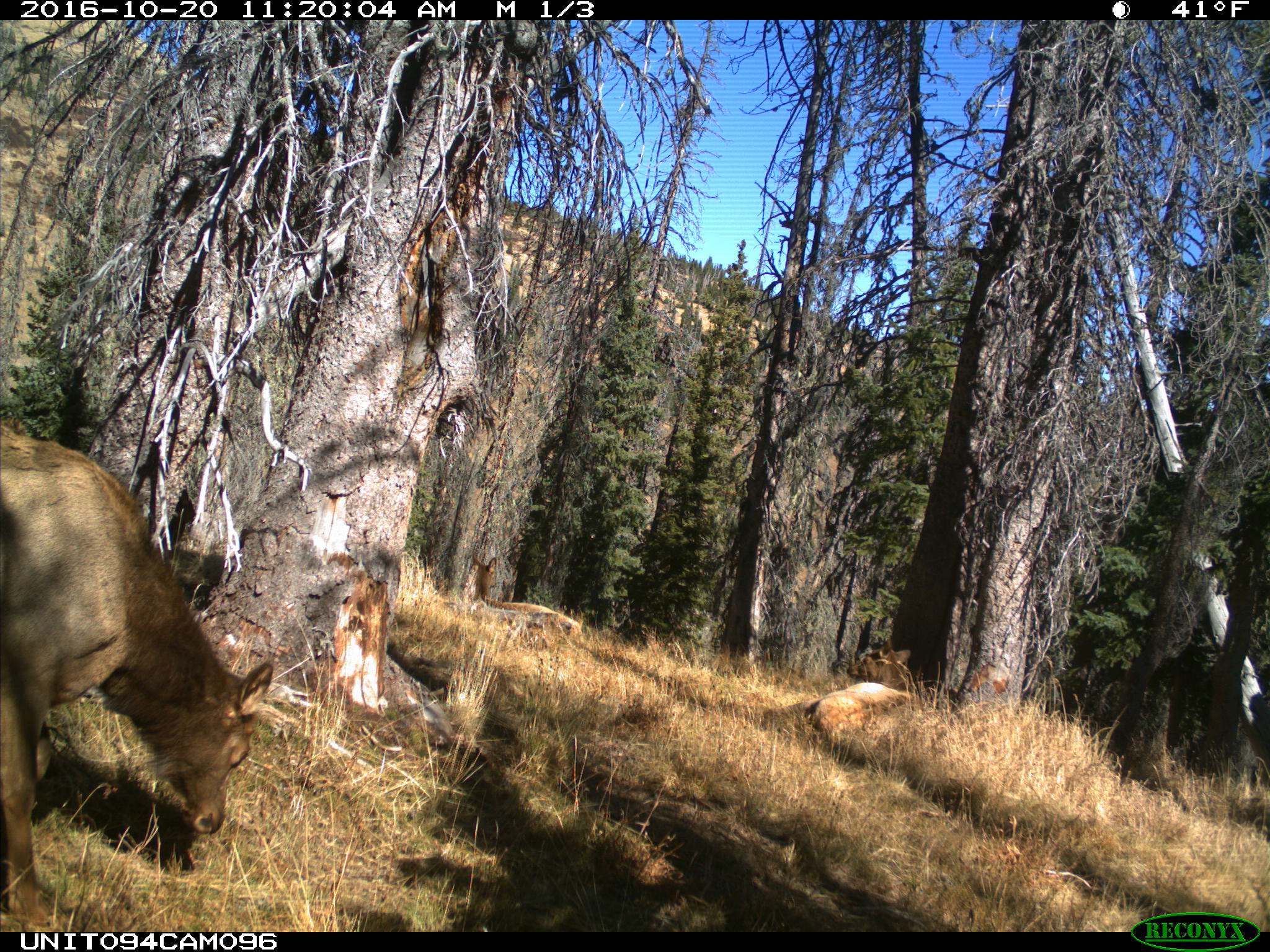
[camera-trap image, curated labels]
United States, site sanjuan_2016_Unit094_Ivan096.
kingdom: Animalia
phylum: Chordata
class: Mammalia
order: Artiodactyla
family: Cervidae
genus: Cervus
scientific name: Cervus elaphus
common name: red deer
Cervus elaphus (red deer).